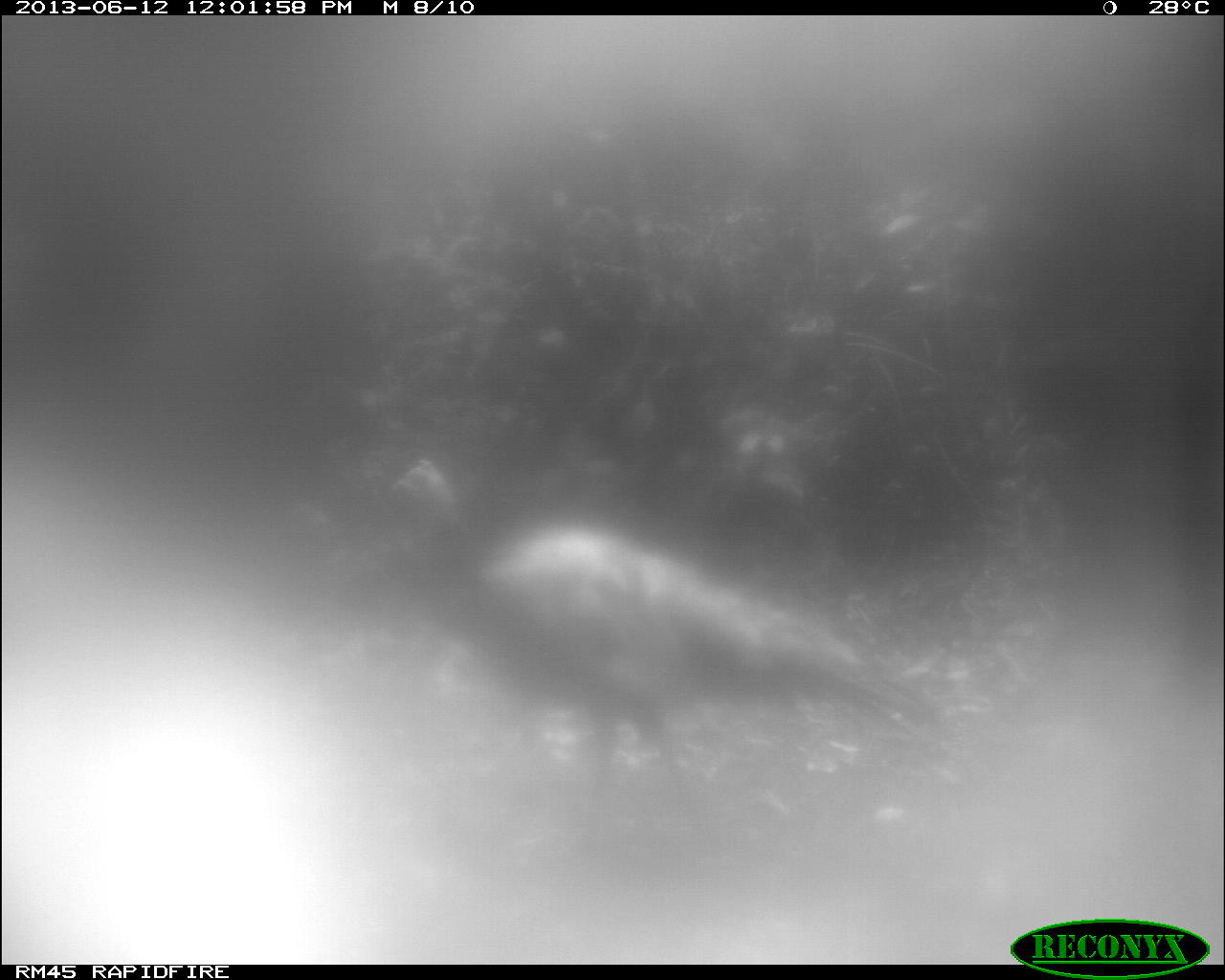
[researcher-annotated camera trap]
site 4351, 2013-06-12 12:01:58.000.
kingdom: Animalia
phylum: Chordata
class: Aves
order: Galliformes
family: Phasianidae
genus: Meleagris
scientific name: Meleagris ocellata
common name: ocellated turkey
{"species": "Meleagris ocellata (ocellated turkey)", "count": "1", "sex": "male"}